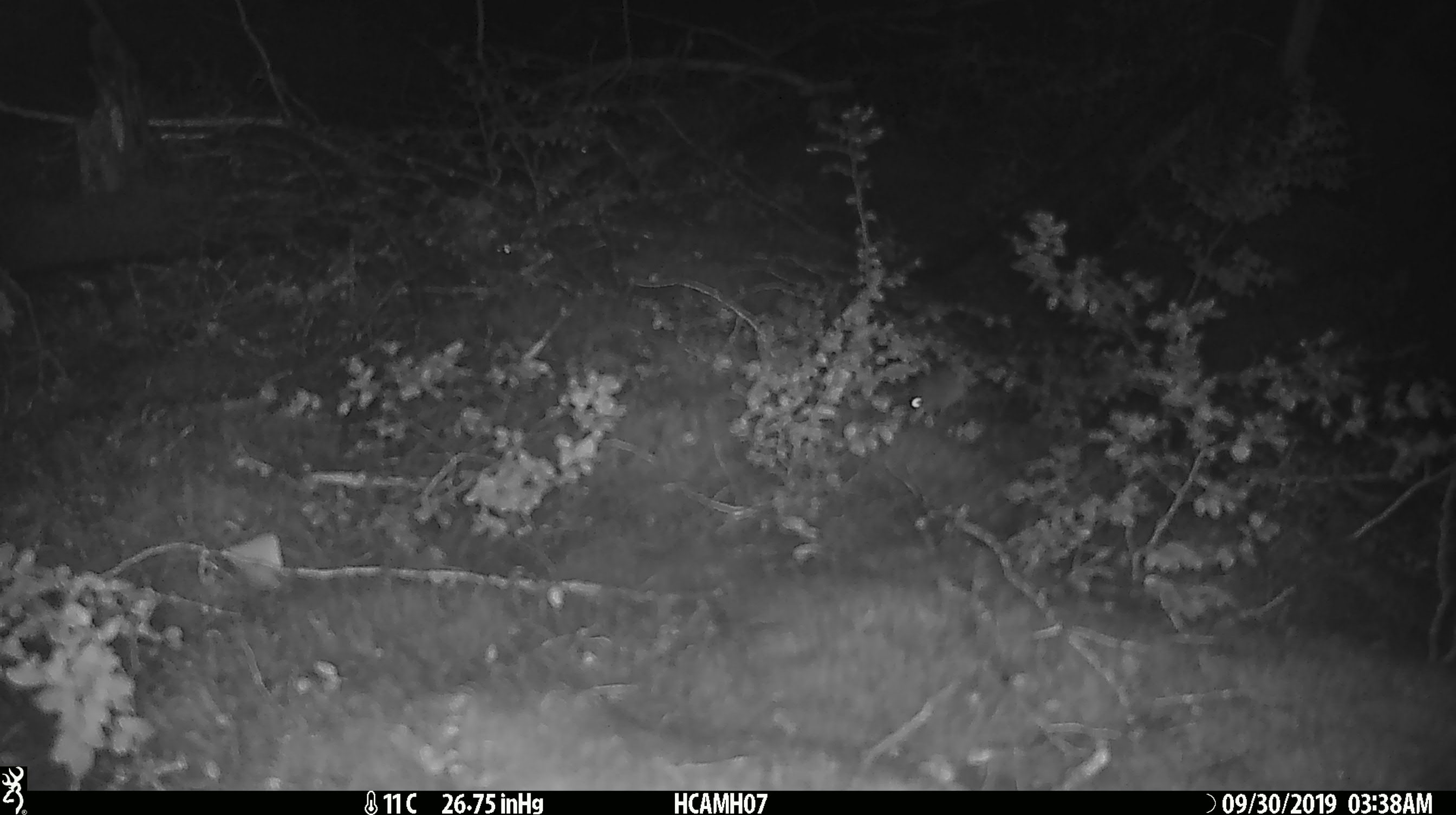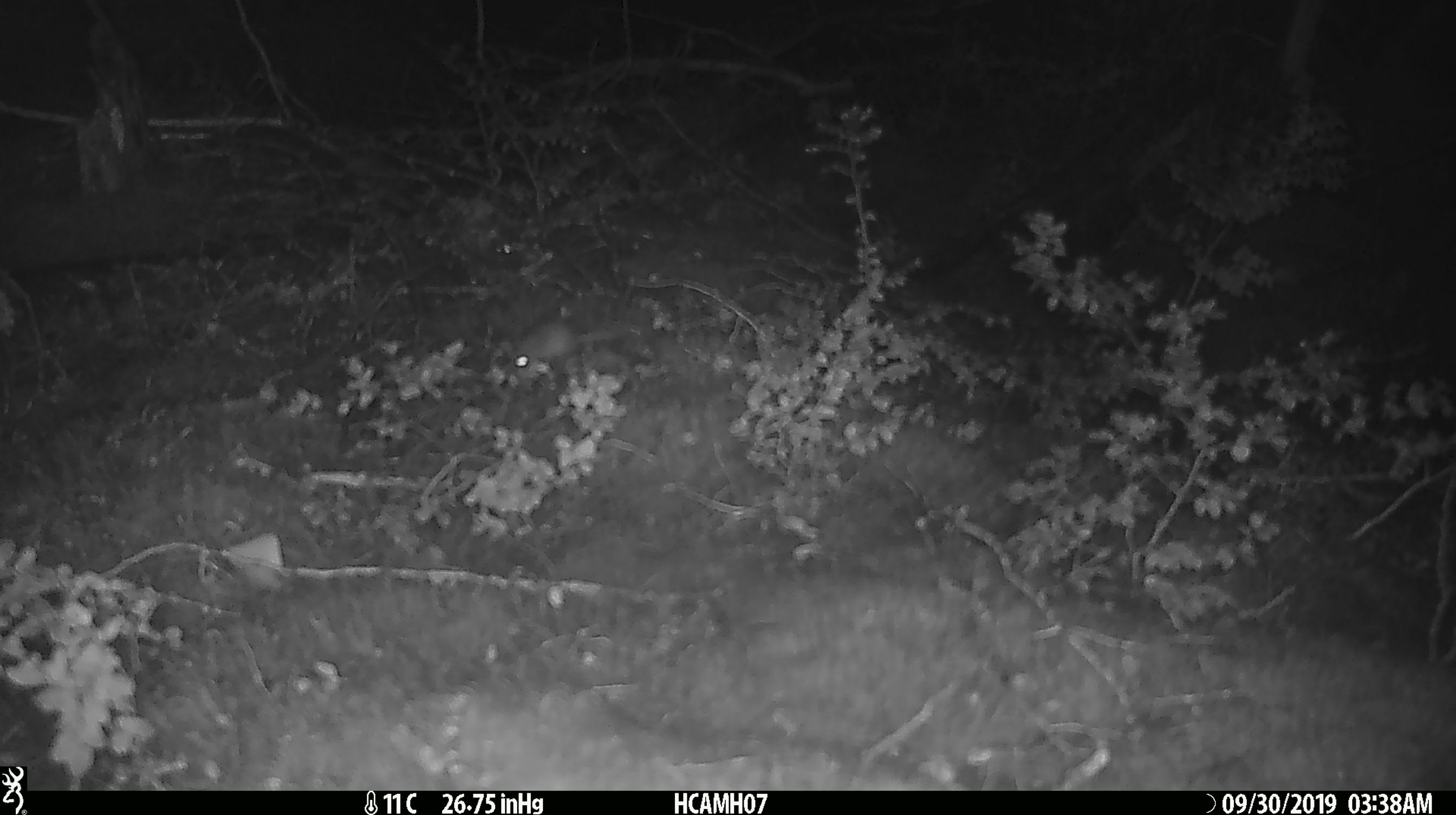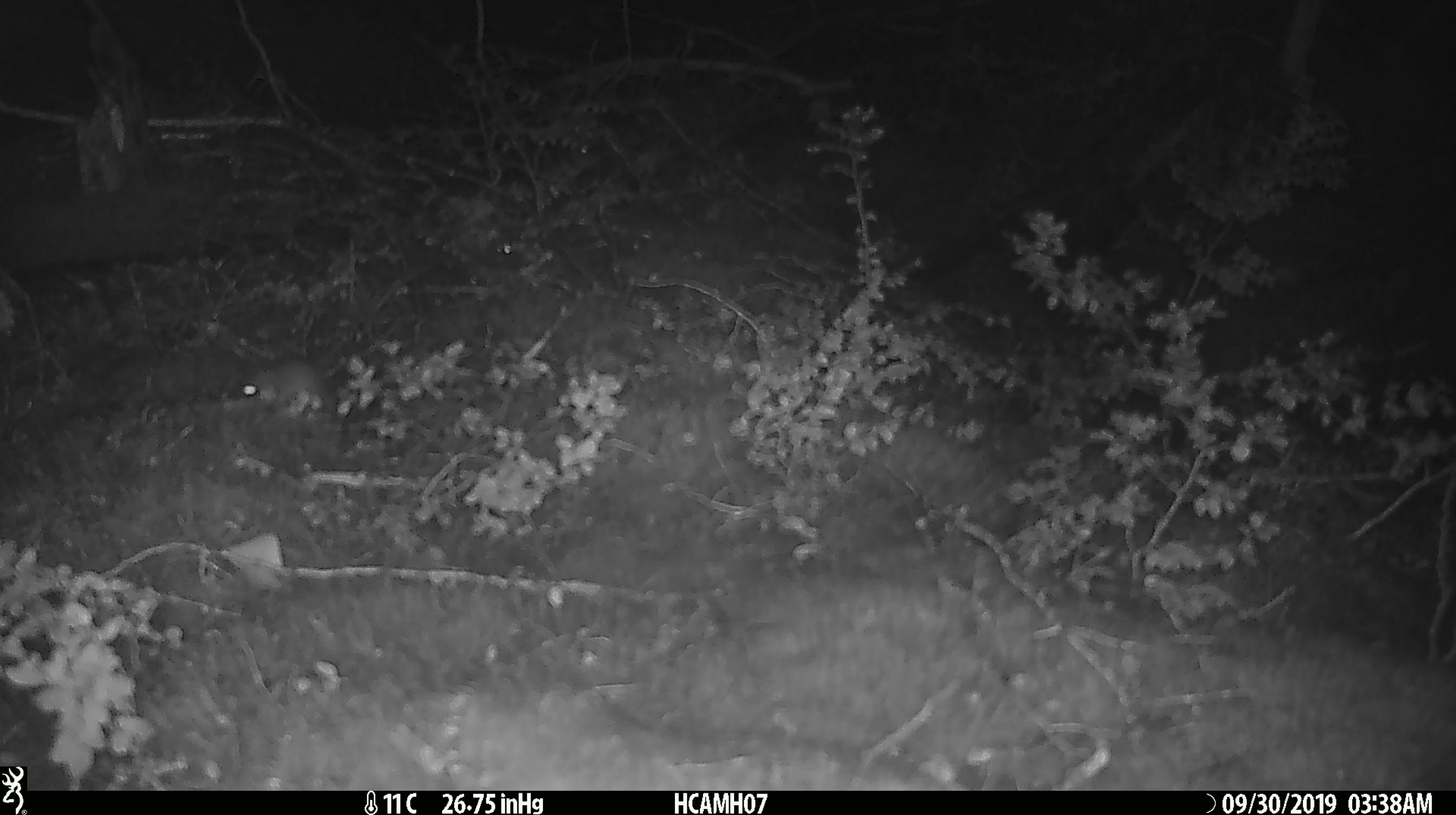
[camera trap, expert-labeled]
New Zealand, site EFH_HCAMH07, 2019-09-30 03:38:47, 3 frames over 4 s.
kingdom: Animalia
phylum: Chordata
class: Mammalia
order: Rodentia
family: Muridae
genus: Mus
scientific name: Mus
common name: mouse